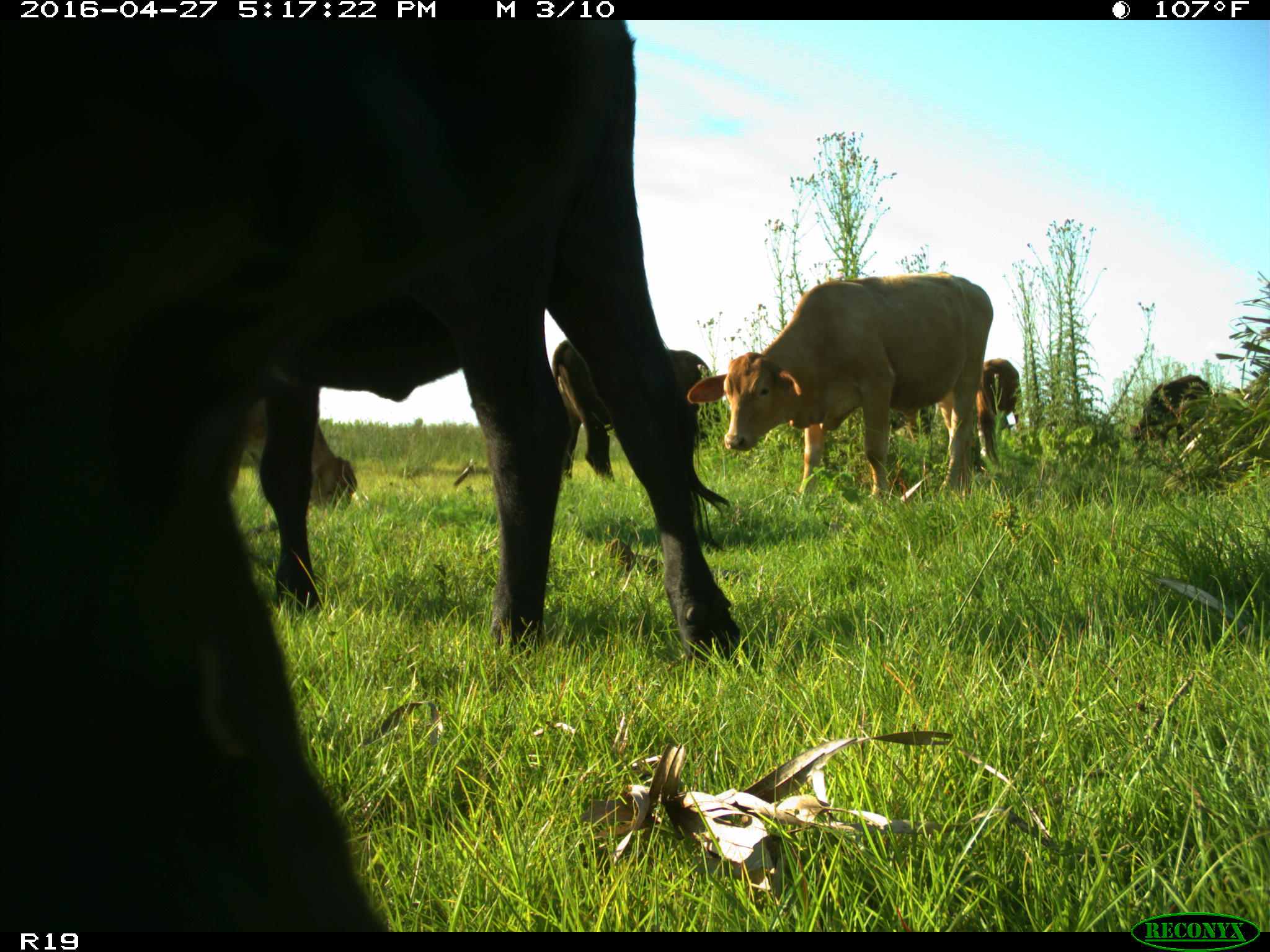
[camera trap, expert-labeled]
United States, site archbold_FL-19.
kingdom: Animalia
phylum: Chordata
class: Mammalia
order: Artiodactyla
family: Bovidae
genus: Bos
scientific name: Bos taurus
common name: domestic cow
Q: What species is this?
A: Bos taurus (domestic cow).